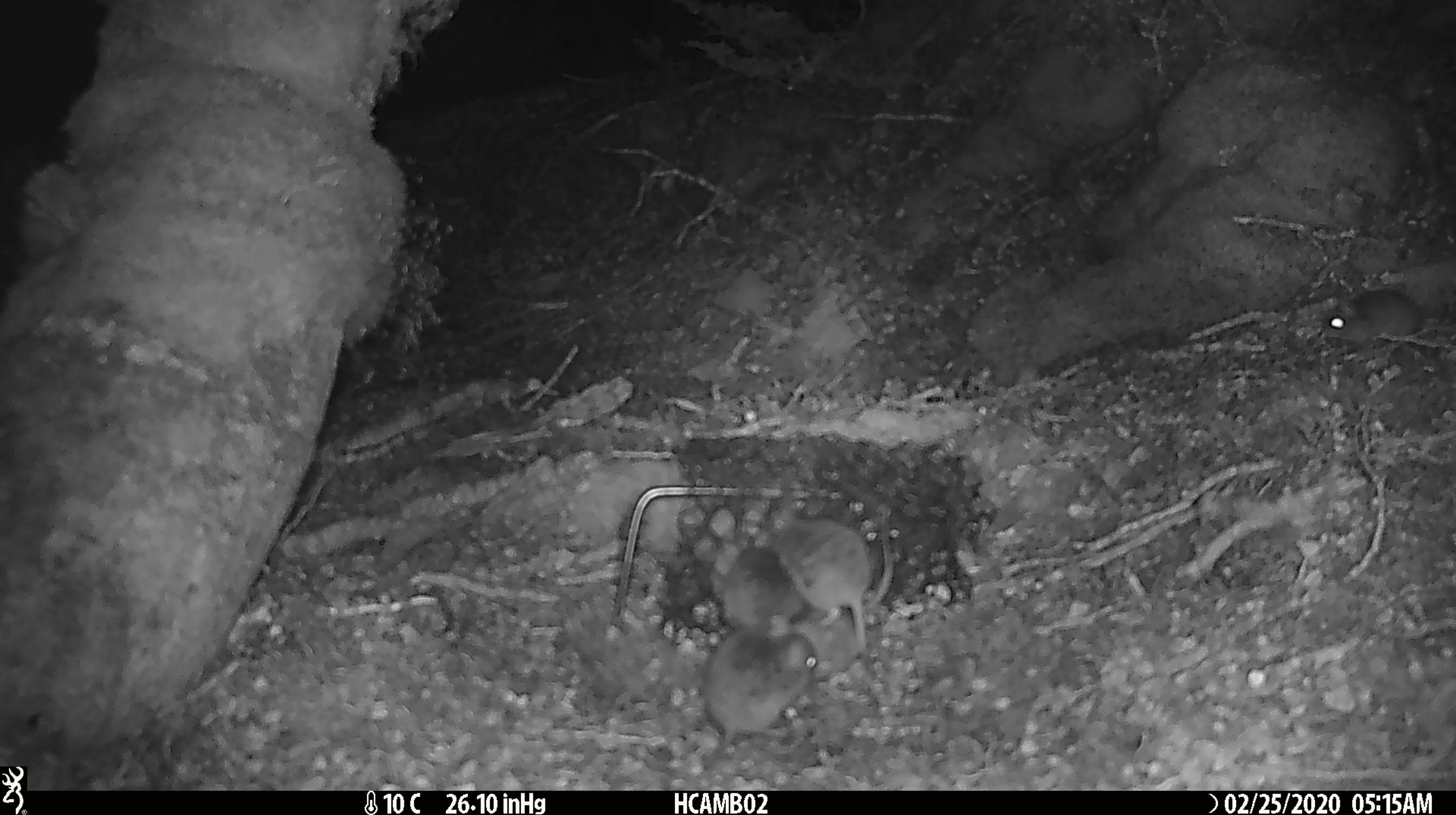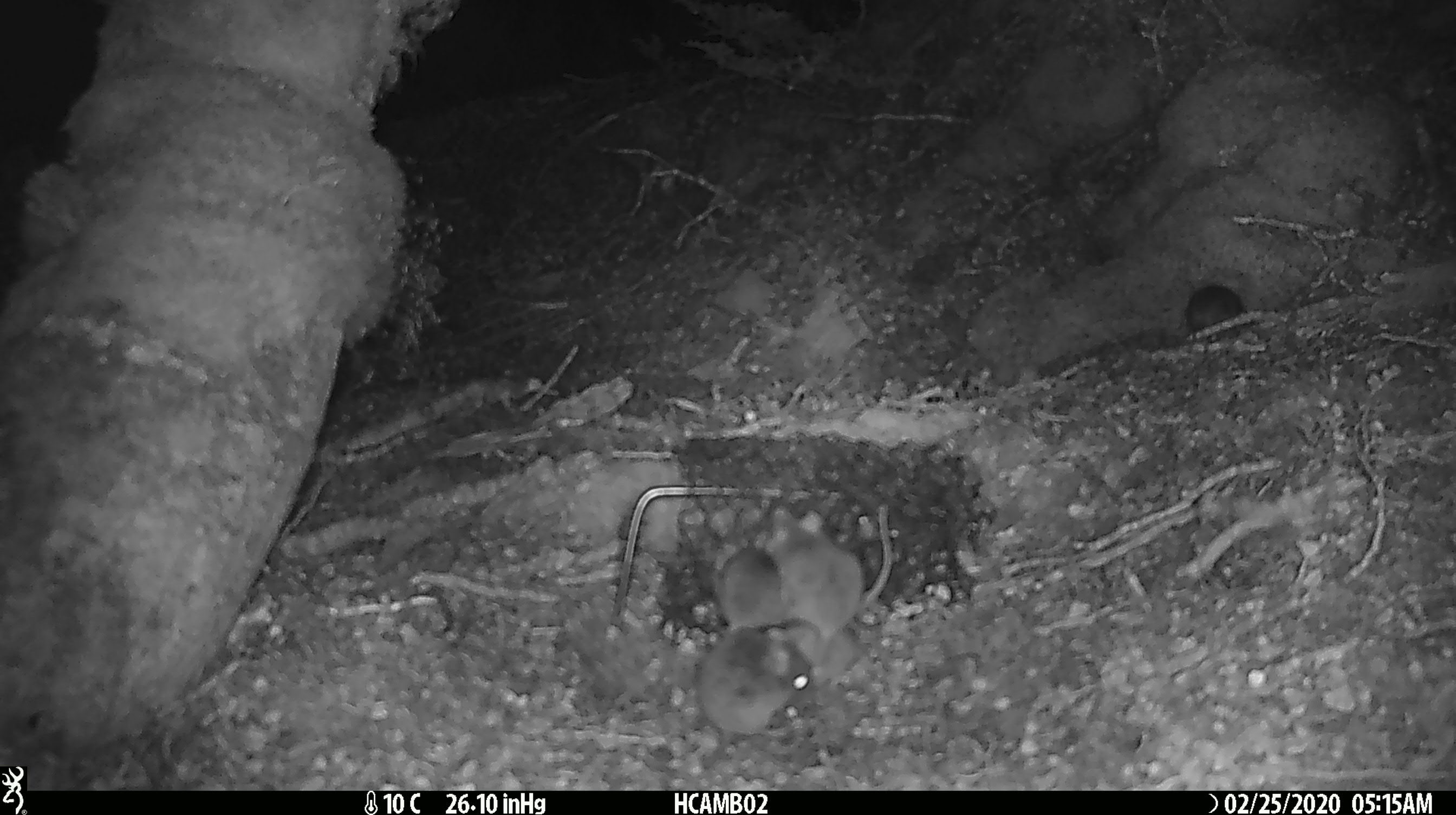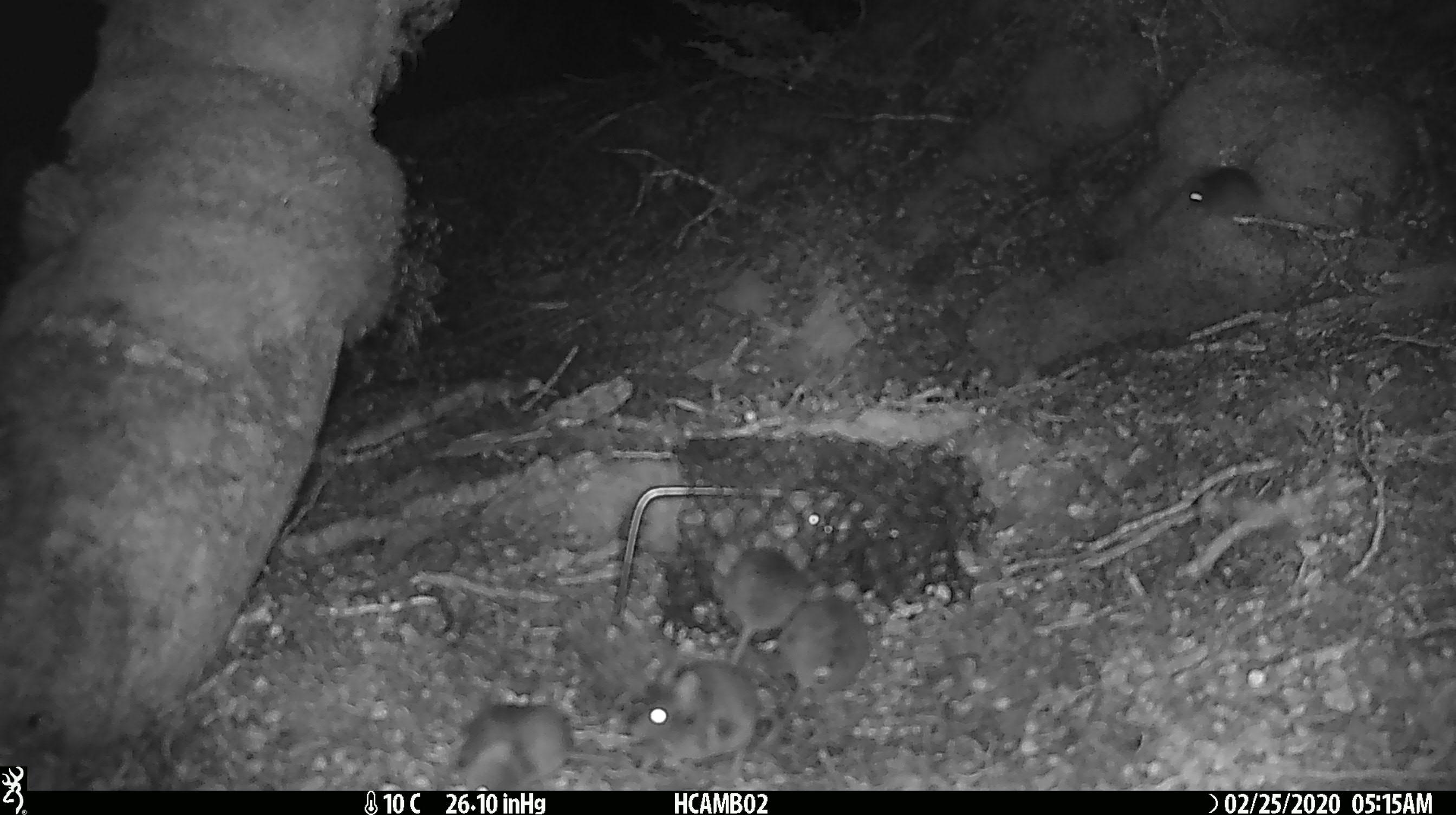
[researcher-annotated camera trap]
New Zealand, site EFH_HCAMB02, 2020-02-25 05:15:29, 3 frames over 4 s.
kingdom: Animalia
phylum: Chordata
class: Mammalia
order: Rodentia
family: Muridae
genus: Mus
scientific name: Mus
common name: mouse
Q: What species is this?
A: Mouse (Mus).